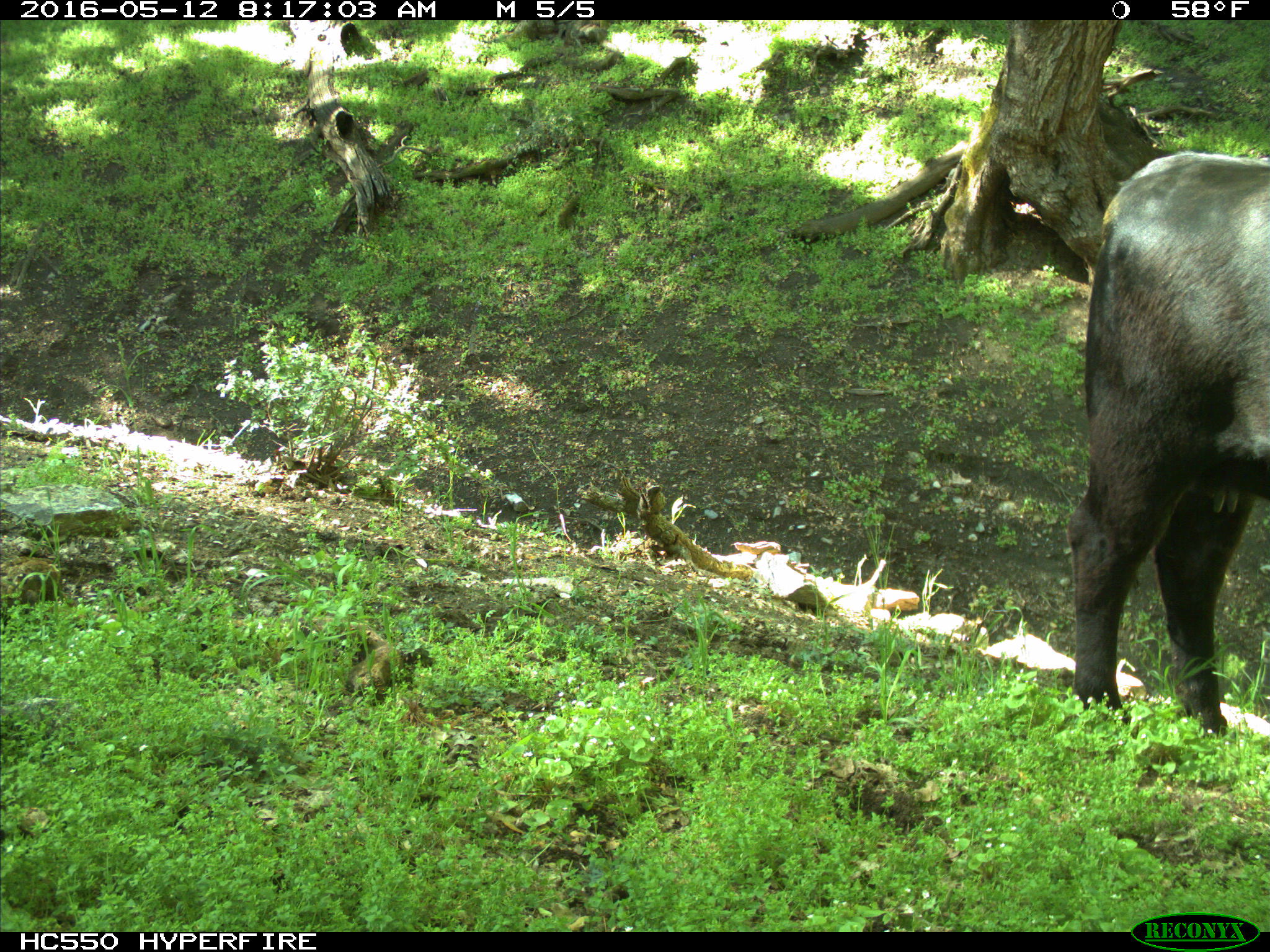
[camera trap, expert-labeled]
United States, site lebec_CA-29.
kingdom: Animalia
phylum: Chordata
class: Mammalia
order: Artiodactyla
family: Bovidae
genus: Bos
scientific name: Bos taurus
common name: domestic cow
Bos taurus (domestic cow).